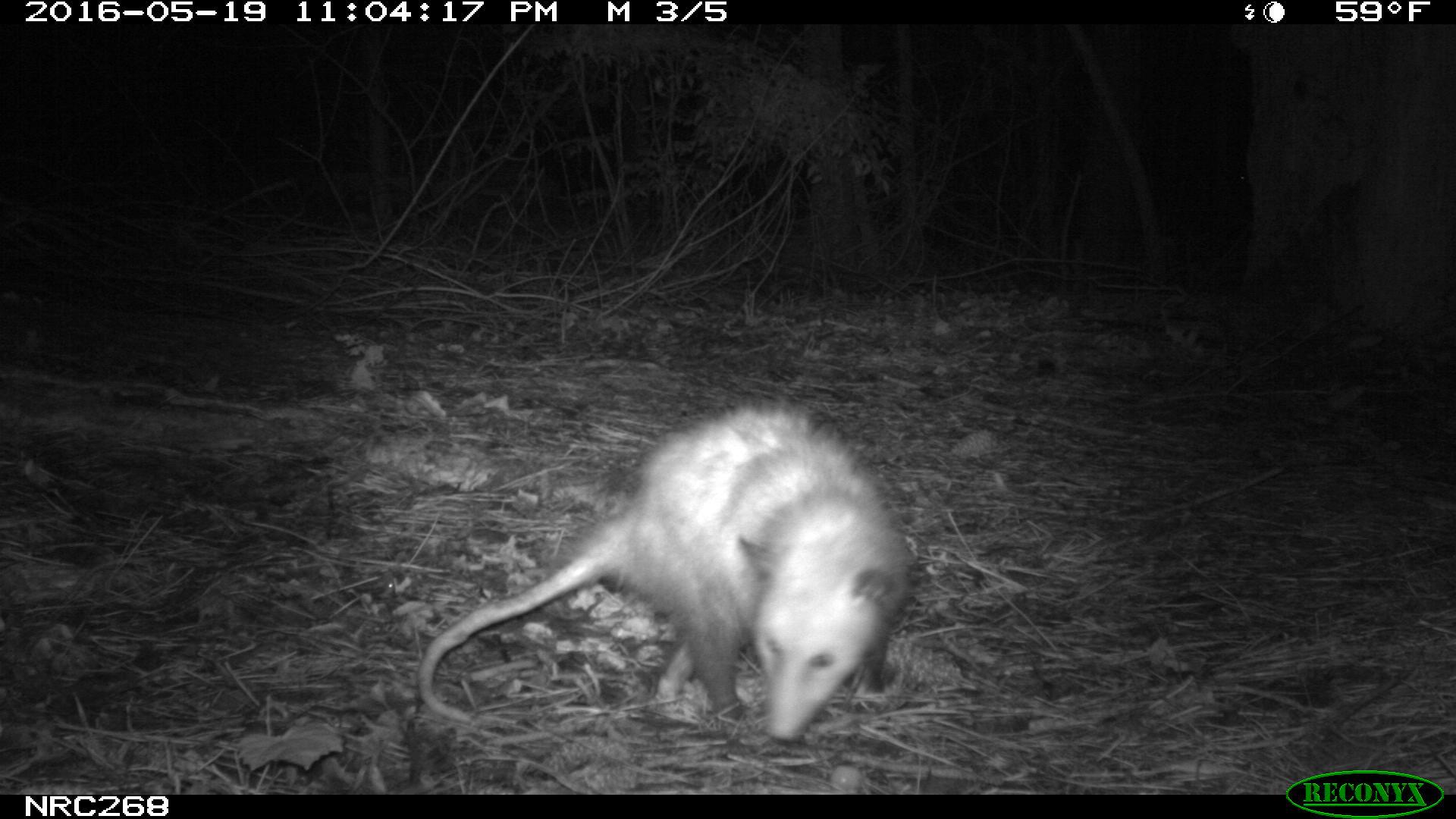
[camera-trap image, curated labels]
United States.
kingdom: Animalia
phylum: Chordata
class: Mammalia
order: Didelphimorphia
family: Didelphidae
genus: Didelphis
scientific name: Didelphis virginiana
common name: virginia opossum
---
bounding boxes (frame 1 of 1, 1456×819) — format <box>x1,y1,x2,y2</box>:
Virginia Opossum: <box>409,390,918,755</box>